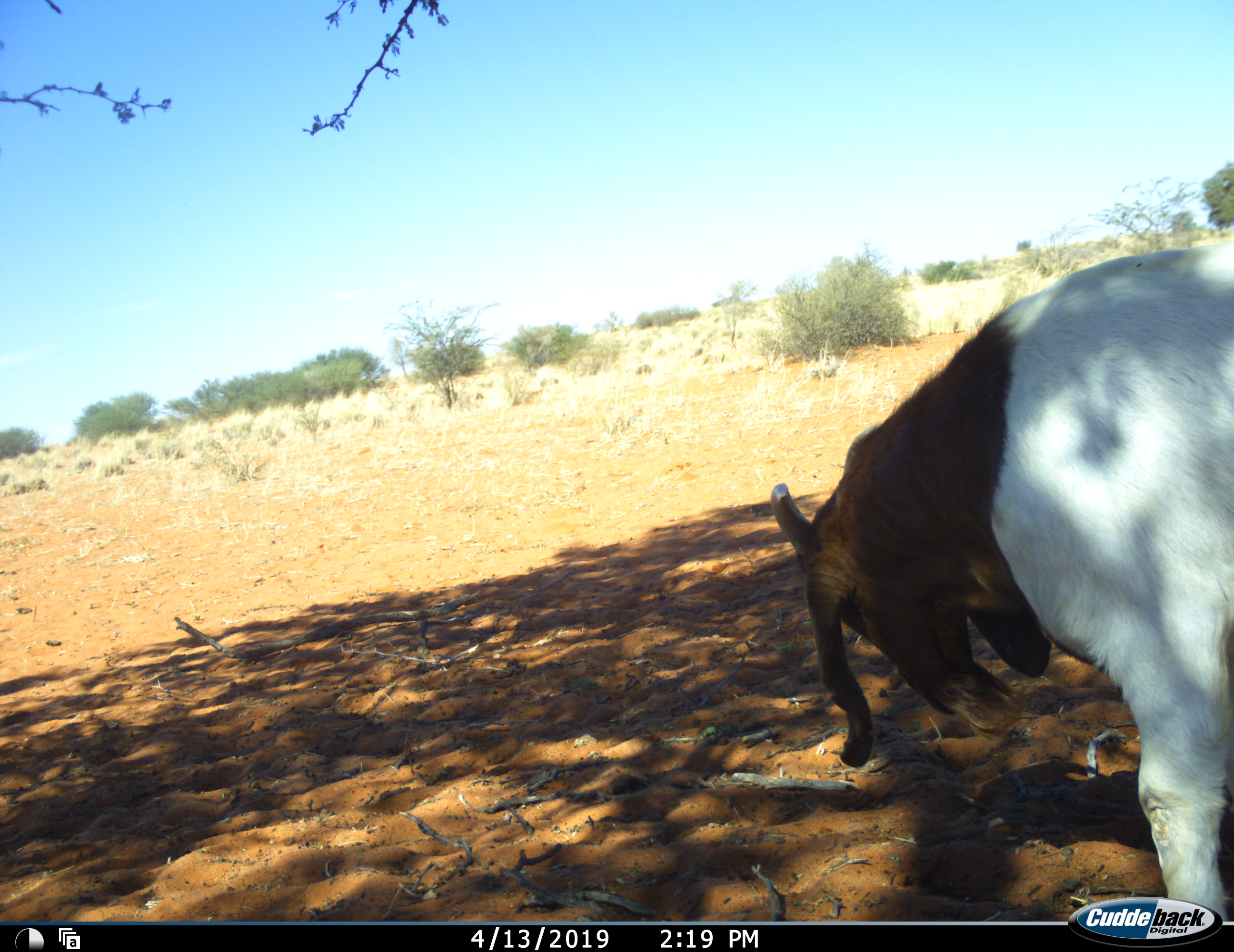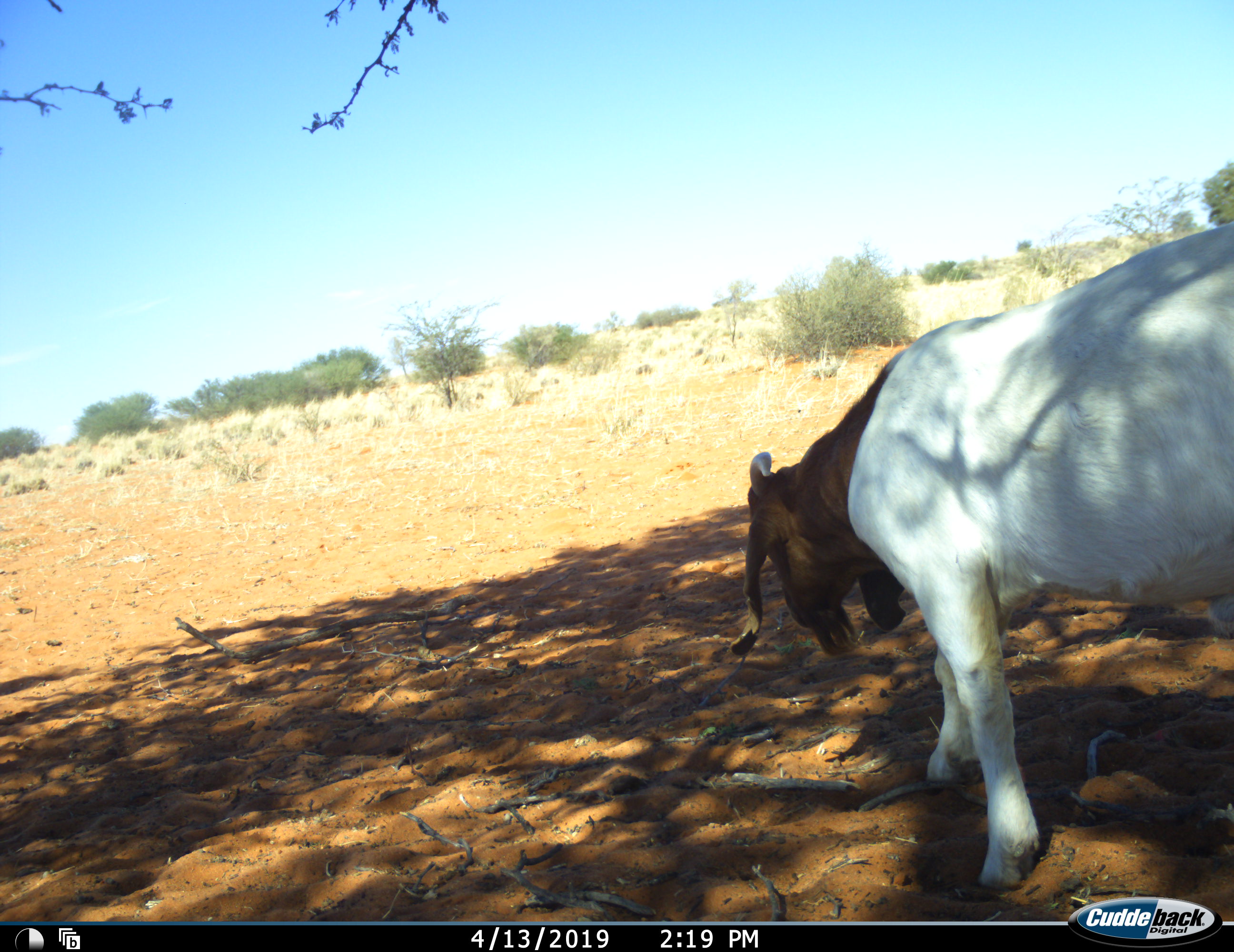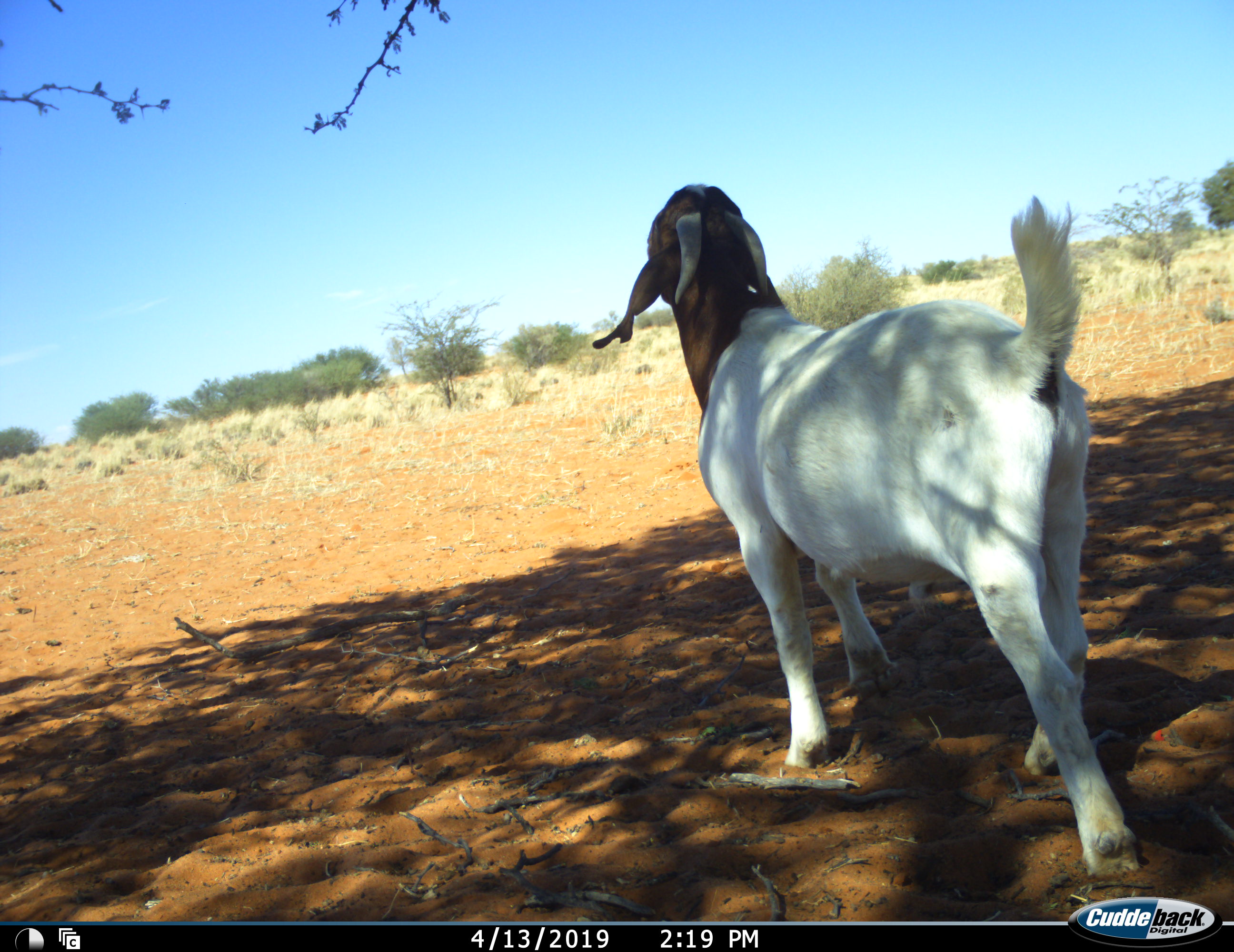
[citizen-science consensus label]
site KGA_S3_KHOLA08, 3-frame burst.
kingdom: Animalia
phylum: Chordata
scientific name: Vertebrata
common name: domestic animal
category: domesticanimal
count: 1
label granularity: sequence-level